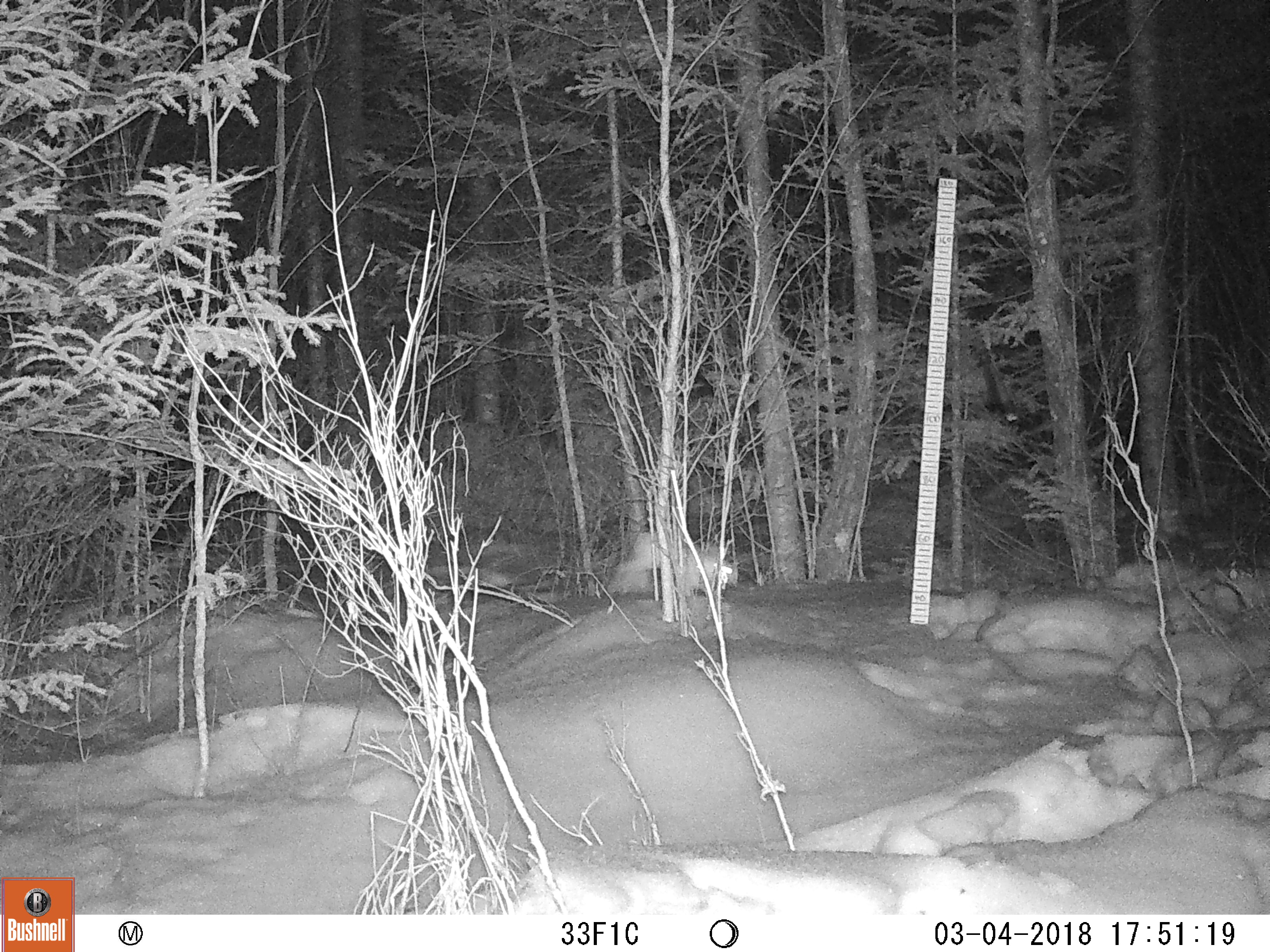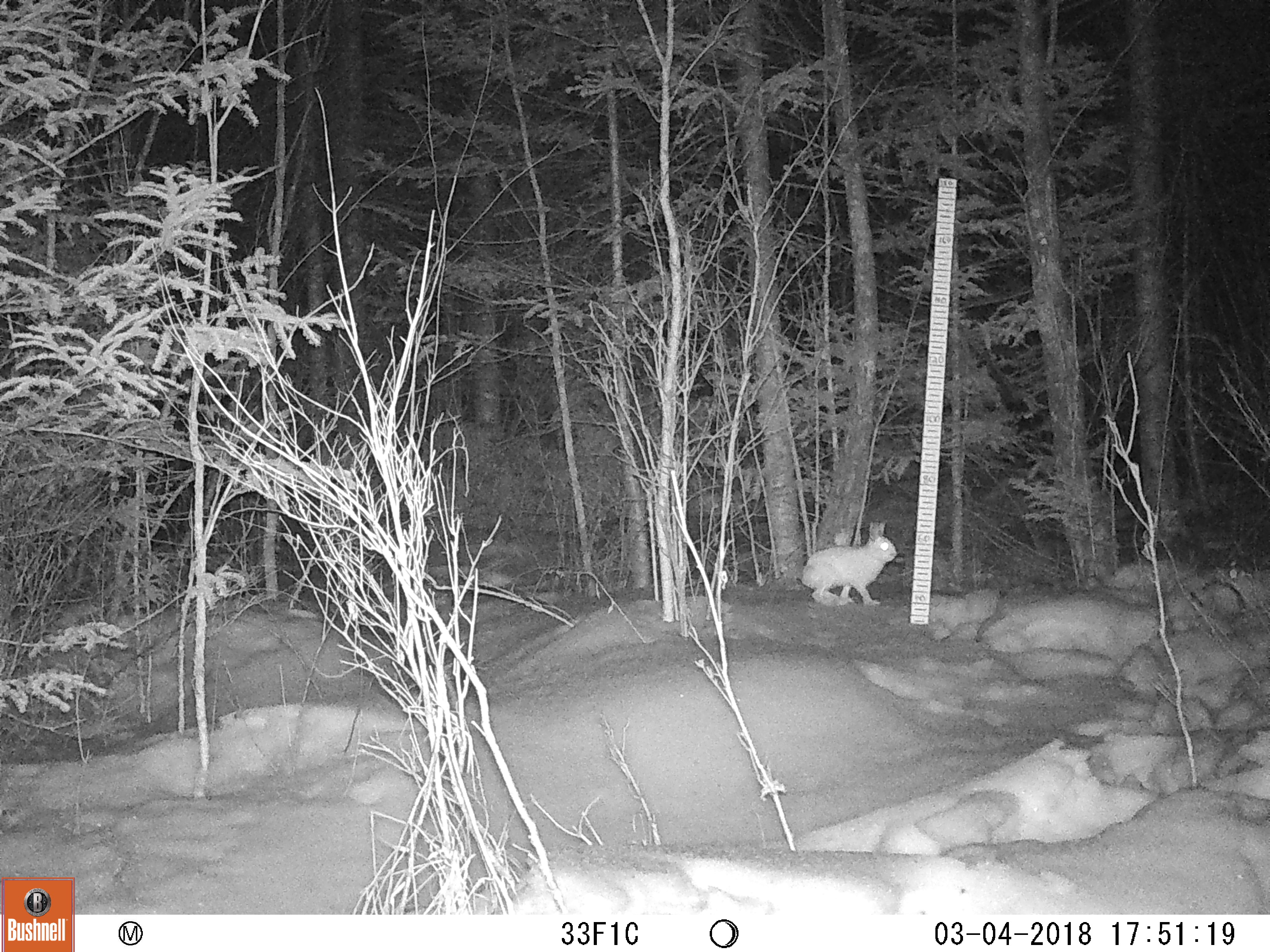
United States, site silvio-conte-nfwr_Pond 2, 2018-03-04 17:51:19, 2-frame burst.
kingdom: Animalia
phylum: Chordata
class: Mammalia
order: Lagomorpha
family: Leporidae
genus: Lepus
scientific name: Lepus americanus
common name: snowshoe hare